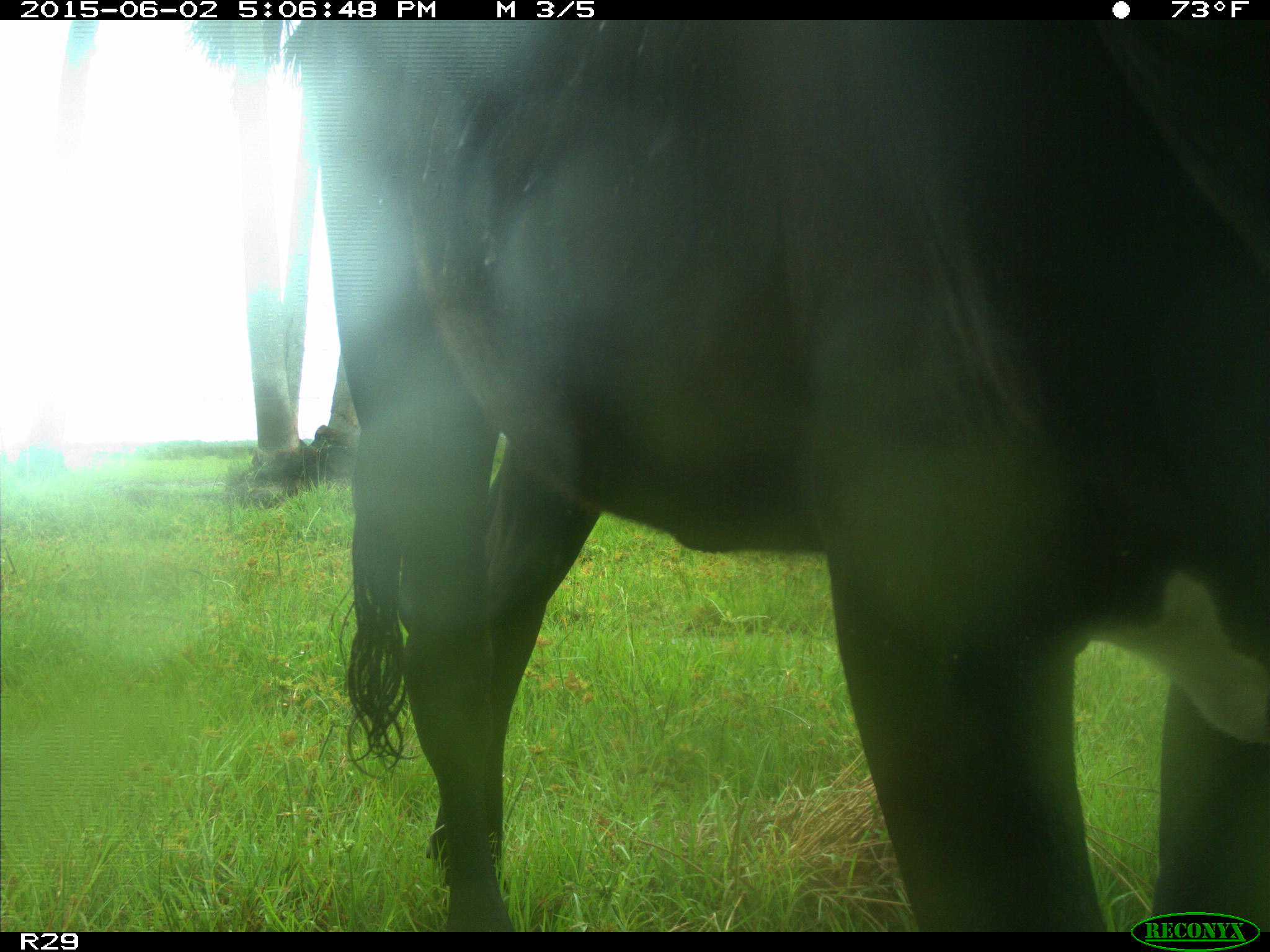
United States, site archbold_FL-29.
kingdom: Animalia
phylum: Chordata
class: Mammalia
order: Artiodactyla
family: Bovidae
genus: Bos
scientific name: Bos taurus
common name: domestic cow